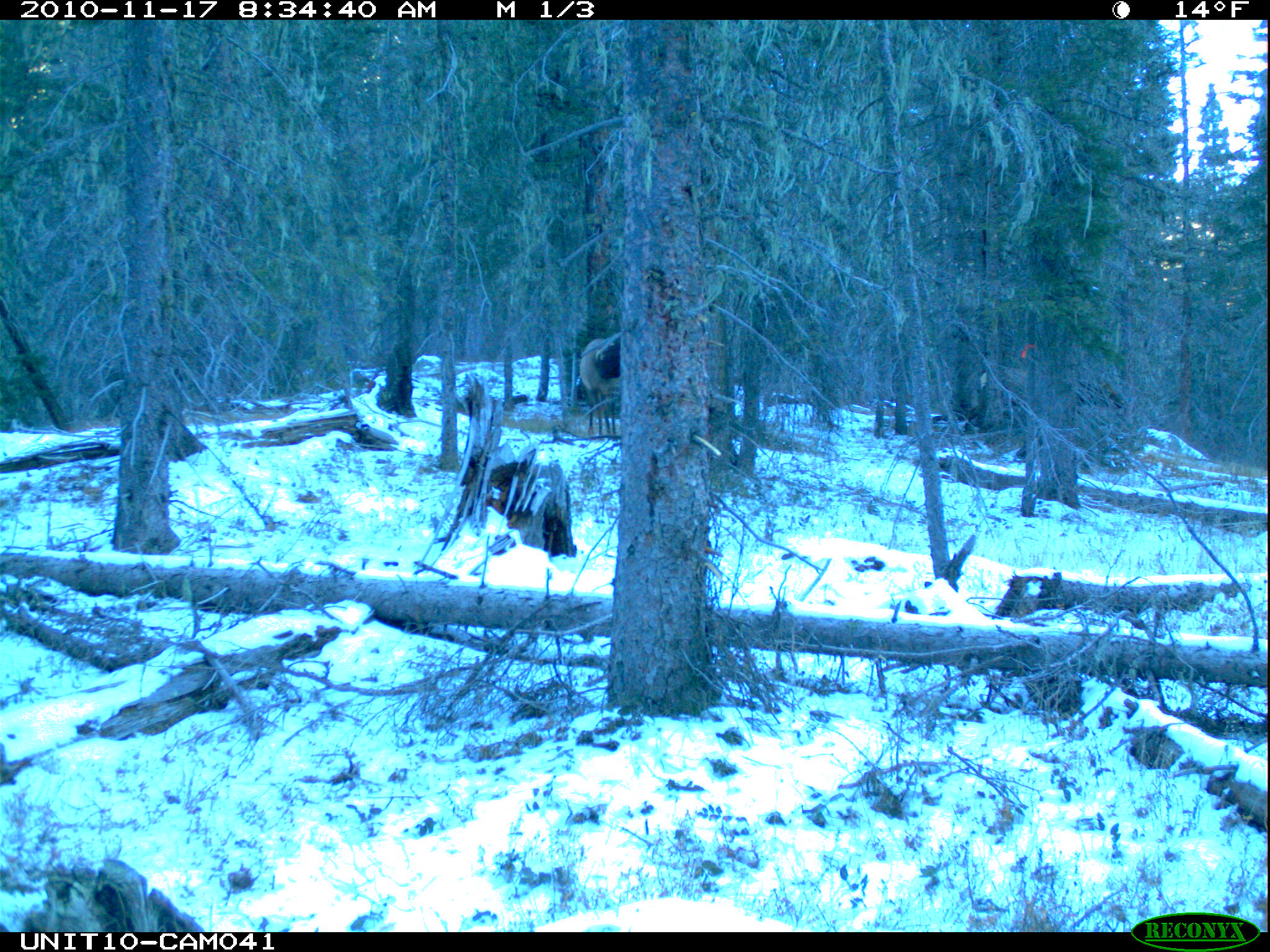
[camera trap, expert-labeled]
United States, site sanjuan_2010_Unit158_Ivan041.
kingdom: Animalia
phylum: Chordata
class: Mammalia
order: Artiodactyla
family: Cervidae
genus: Cervus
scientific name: Cervus elaphus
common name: red deer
Cervus elaphus (red deer).